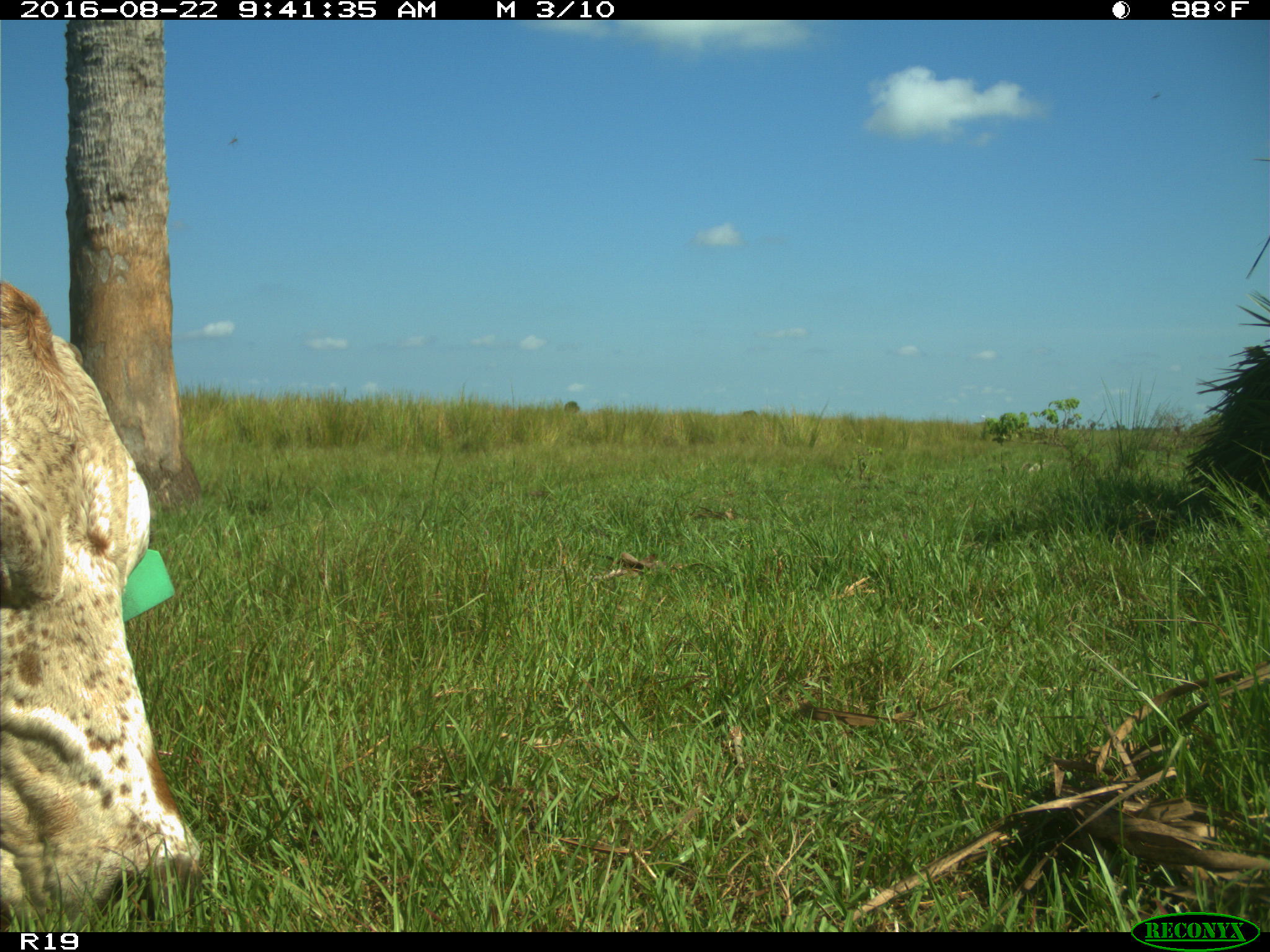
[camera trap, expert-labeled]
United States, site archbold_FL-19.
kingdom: Animalia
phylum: Chordata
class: Mammalia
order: Artiodactyla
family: Bovidae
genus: Bos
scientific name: Bos taurus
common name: domestic cow